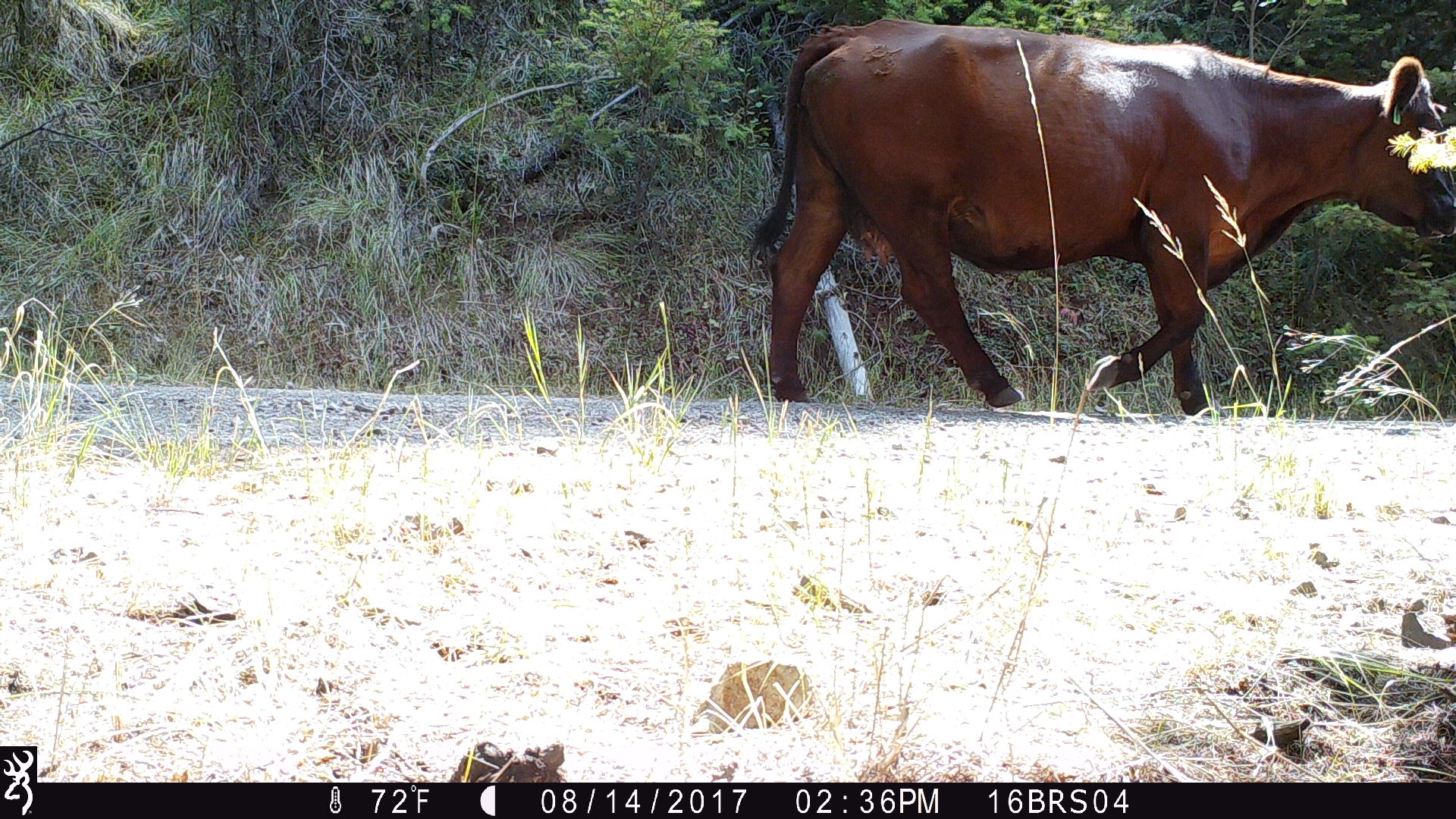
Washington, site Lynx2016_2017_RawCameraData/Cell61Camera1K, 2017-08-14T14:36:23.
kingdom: Animalia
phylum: Chordata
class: Mammalia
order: Artiodactyla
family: Bovidae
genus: Bos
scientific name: Bos taurus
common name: domestic cattle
Domestic cattle (Bos taurus). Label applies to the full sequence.